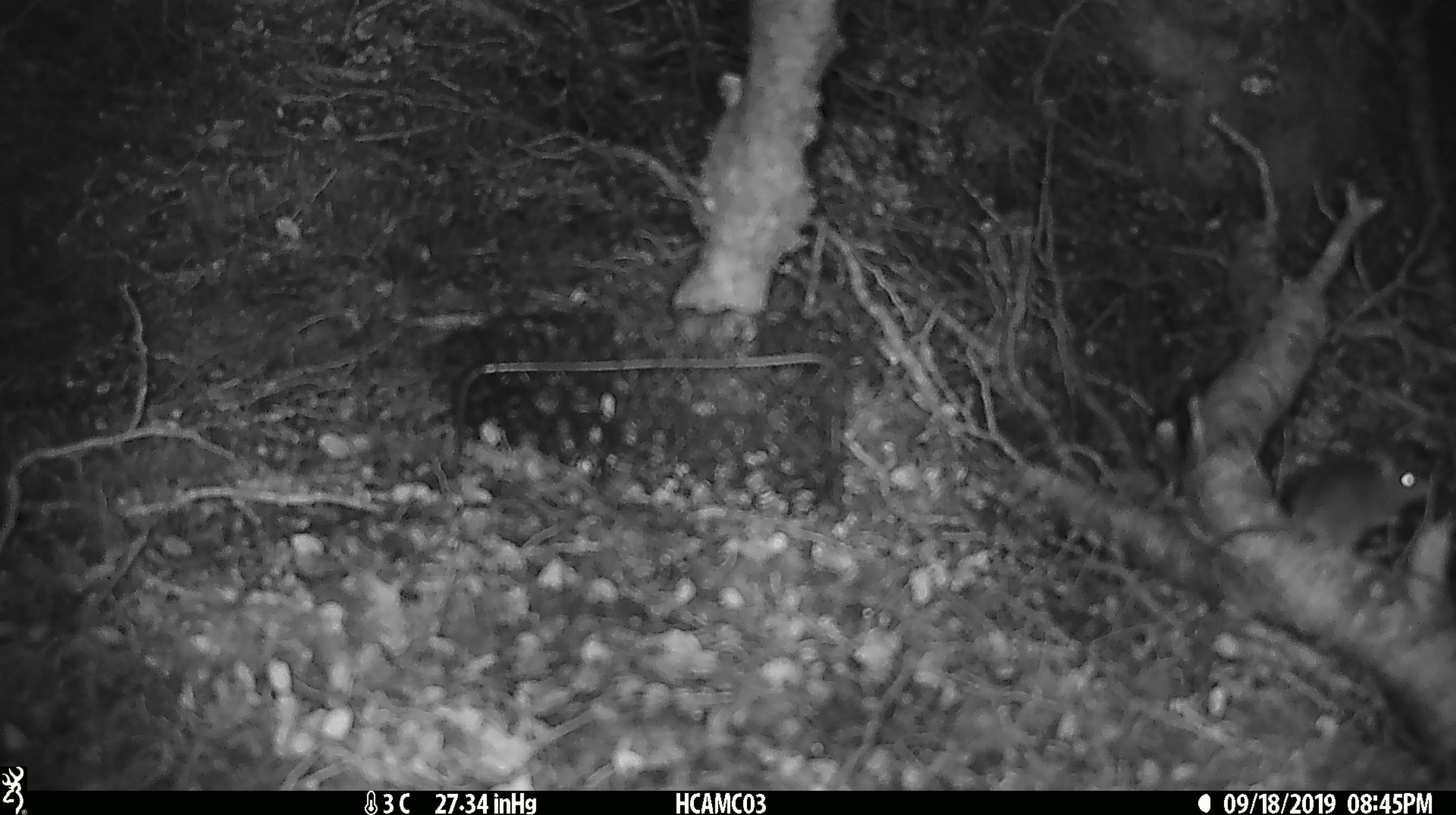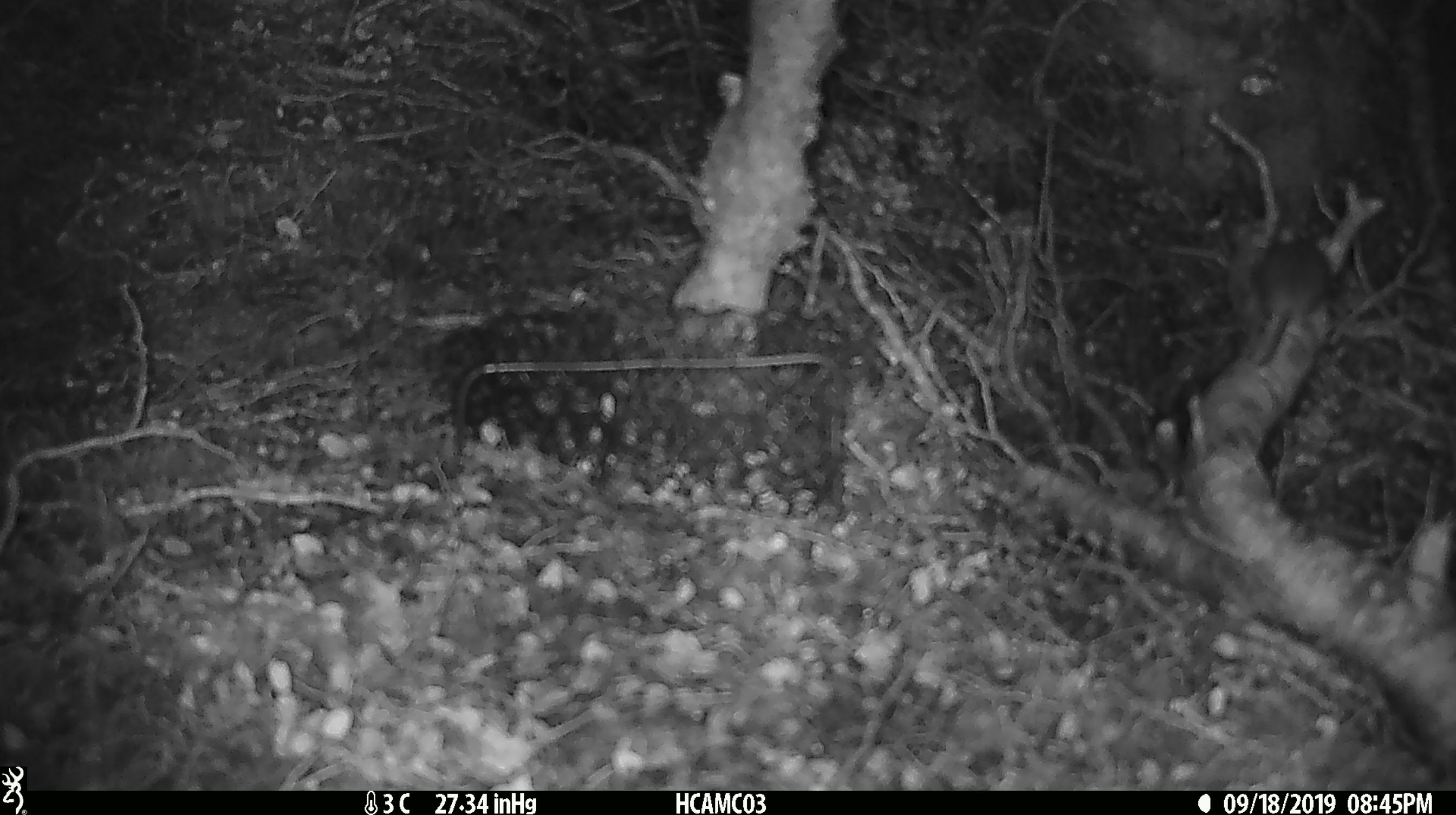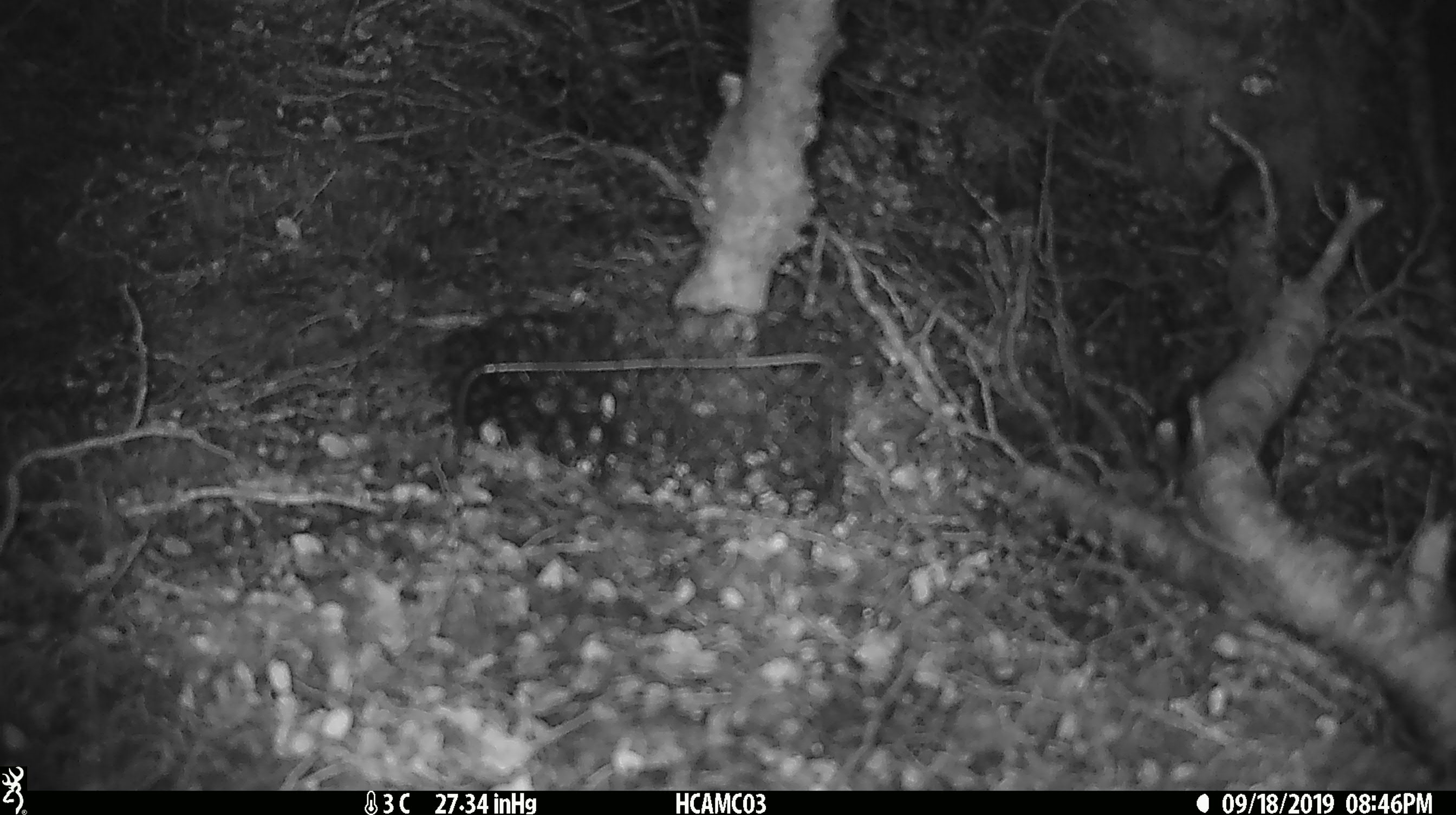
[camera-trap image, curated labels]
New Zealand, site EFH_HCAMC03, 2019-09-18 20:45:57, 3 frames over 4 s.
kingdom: Animalia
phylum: Chordata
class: Mammalia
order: Rodentia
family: Muridae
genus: Mus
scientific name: Mus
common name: mouse